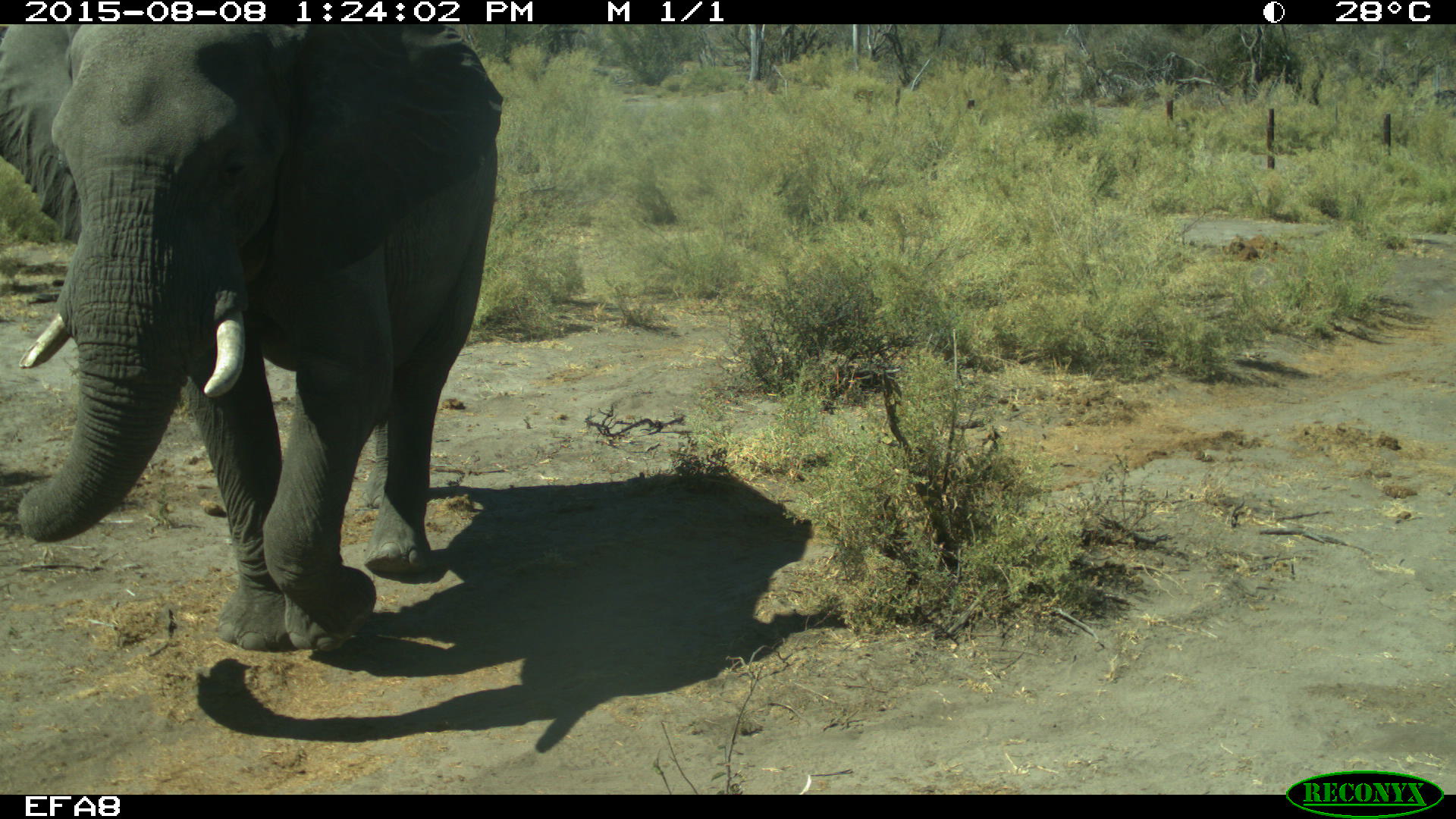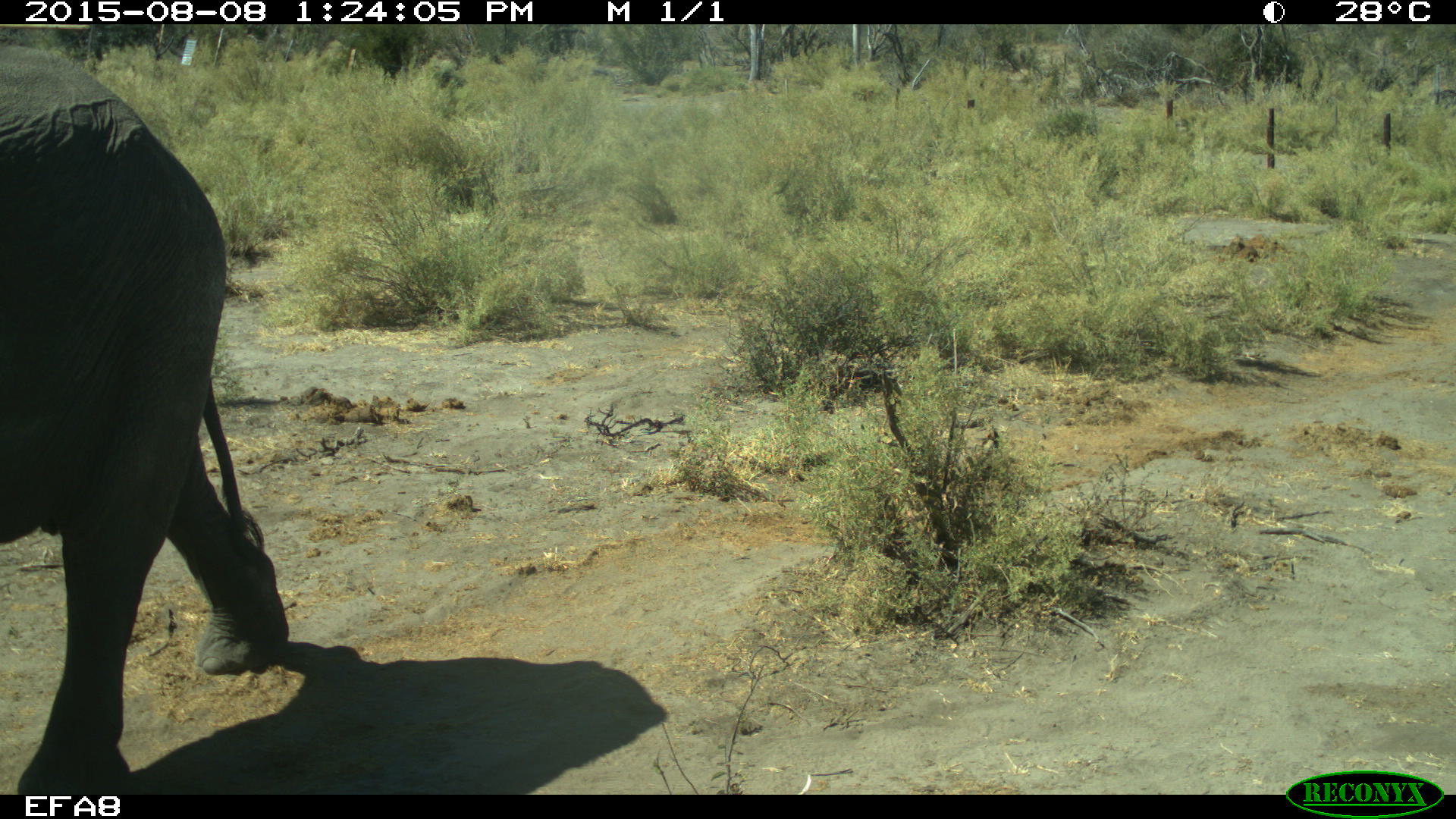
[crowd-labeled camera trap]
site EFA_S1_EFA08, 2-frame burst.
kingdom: Animalia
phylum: Chordata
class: Mammalia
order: Proboscidea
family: Elephantidae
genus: Loxodonta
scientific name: Loxodonta africana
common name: african bush elephant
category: elephant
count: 1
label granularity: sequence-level